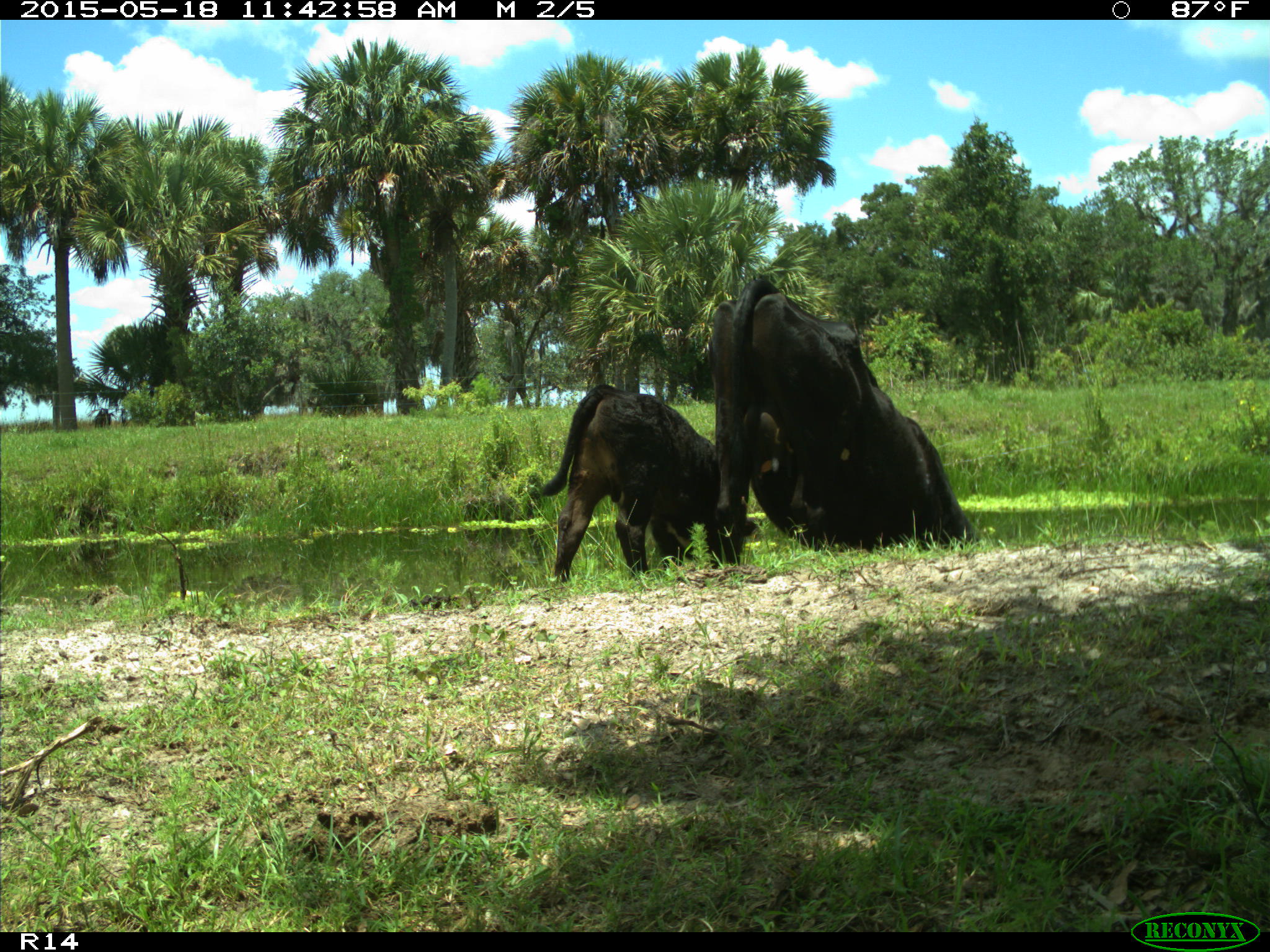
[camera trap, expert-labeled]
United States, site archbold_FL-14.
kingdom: Animalia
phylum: Chordata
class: Mammalia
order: Artiodactyla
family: Bovidae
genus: Bos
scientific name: Bos taurus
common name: domestic cow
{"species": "Bos taurus (domestic cow)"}